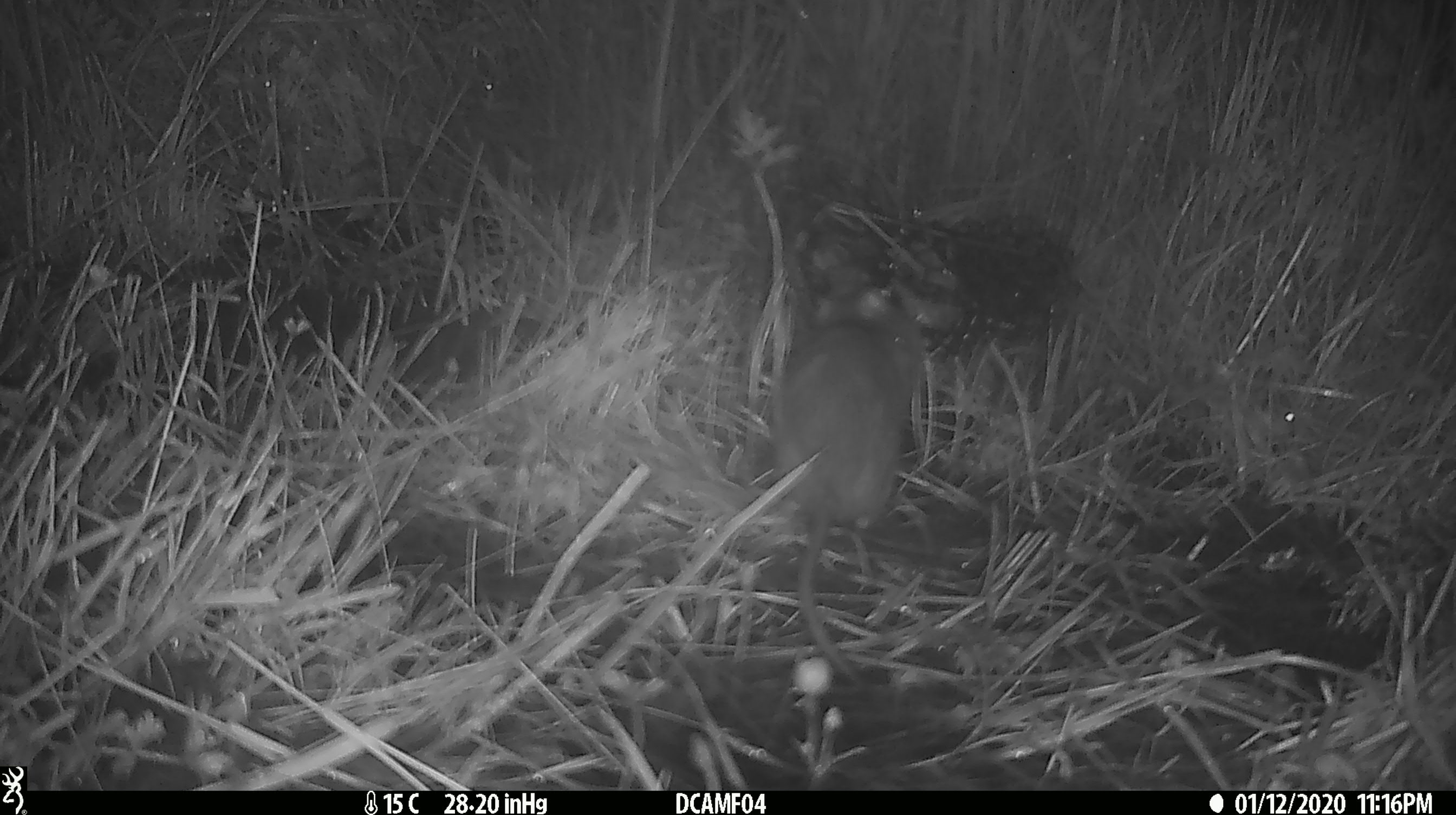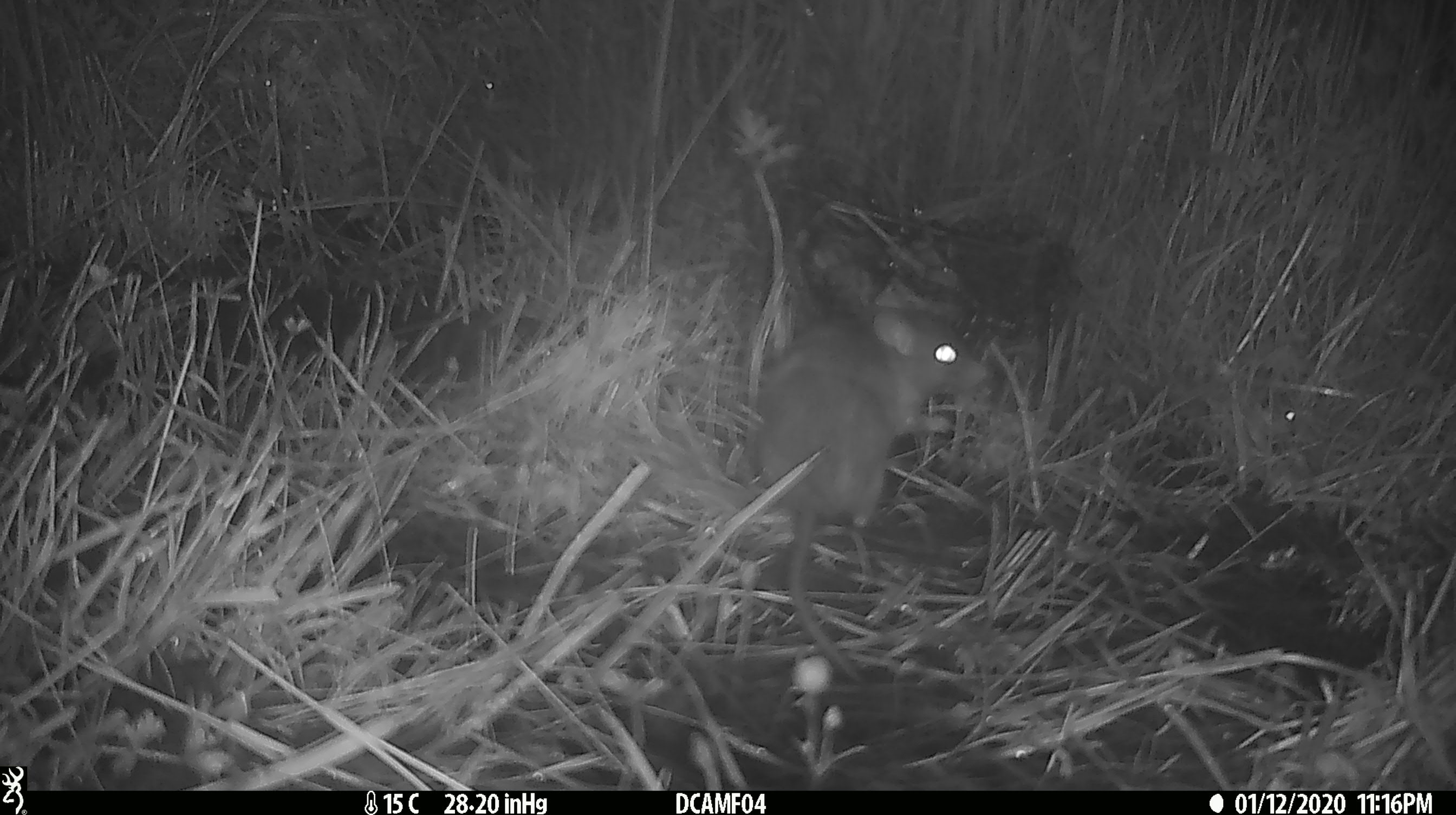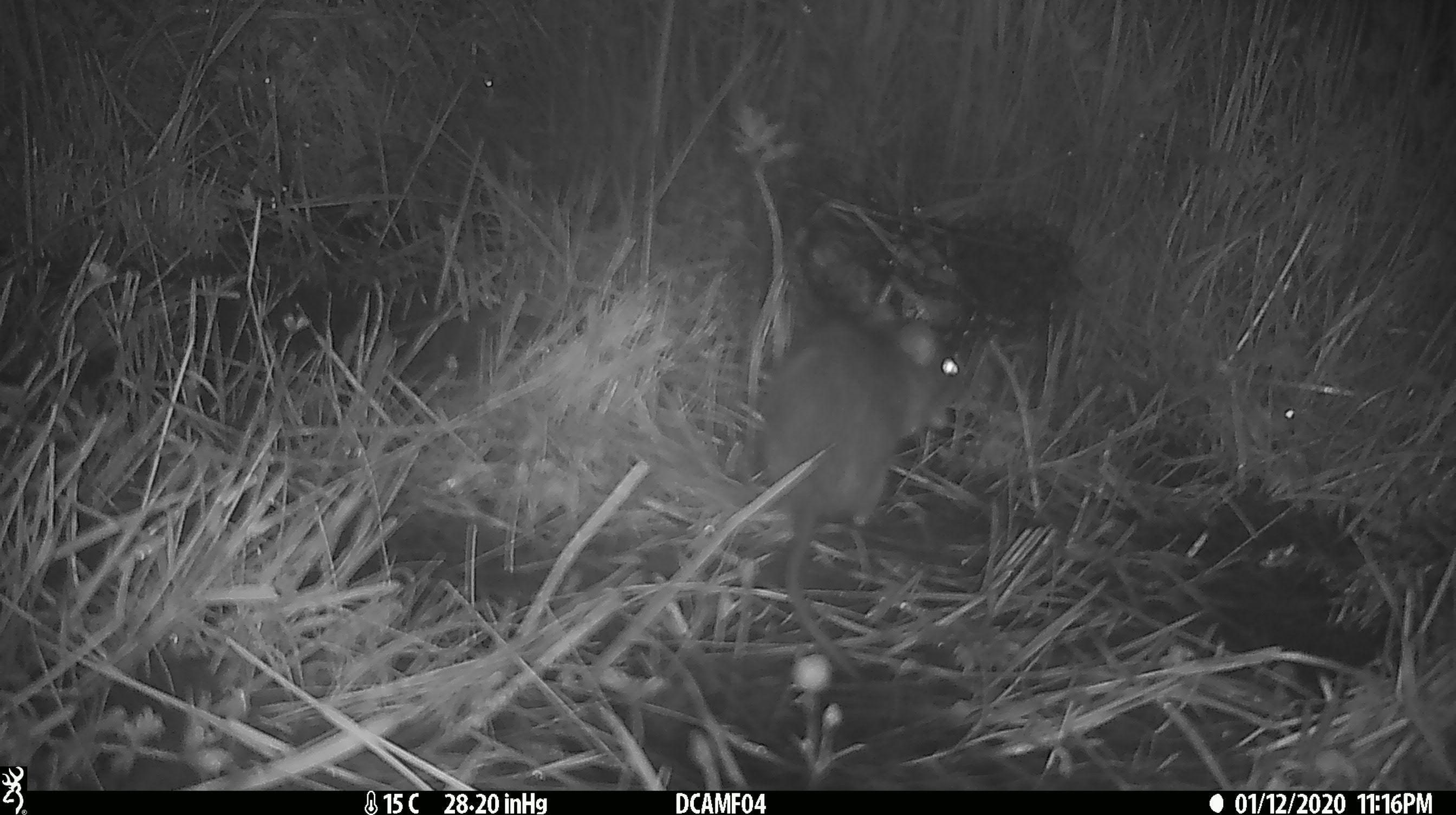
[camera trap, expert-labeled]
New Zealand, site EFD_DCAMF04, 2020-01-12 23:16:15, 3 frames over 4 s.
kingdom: Animalia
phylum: Chordata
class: Mammalia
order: Rodentia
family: Muridae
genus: Rattus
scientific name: Rattus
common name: rat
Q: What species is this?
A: Rat (Rattus).